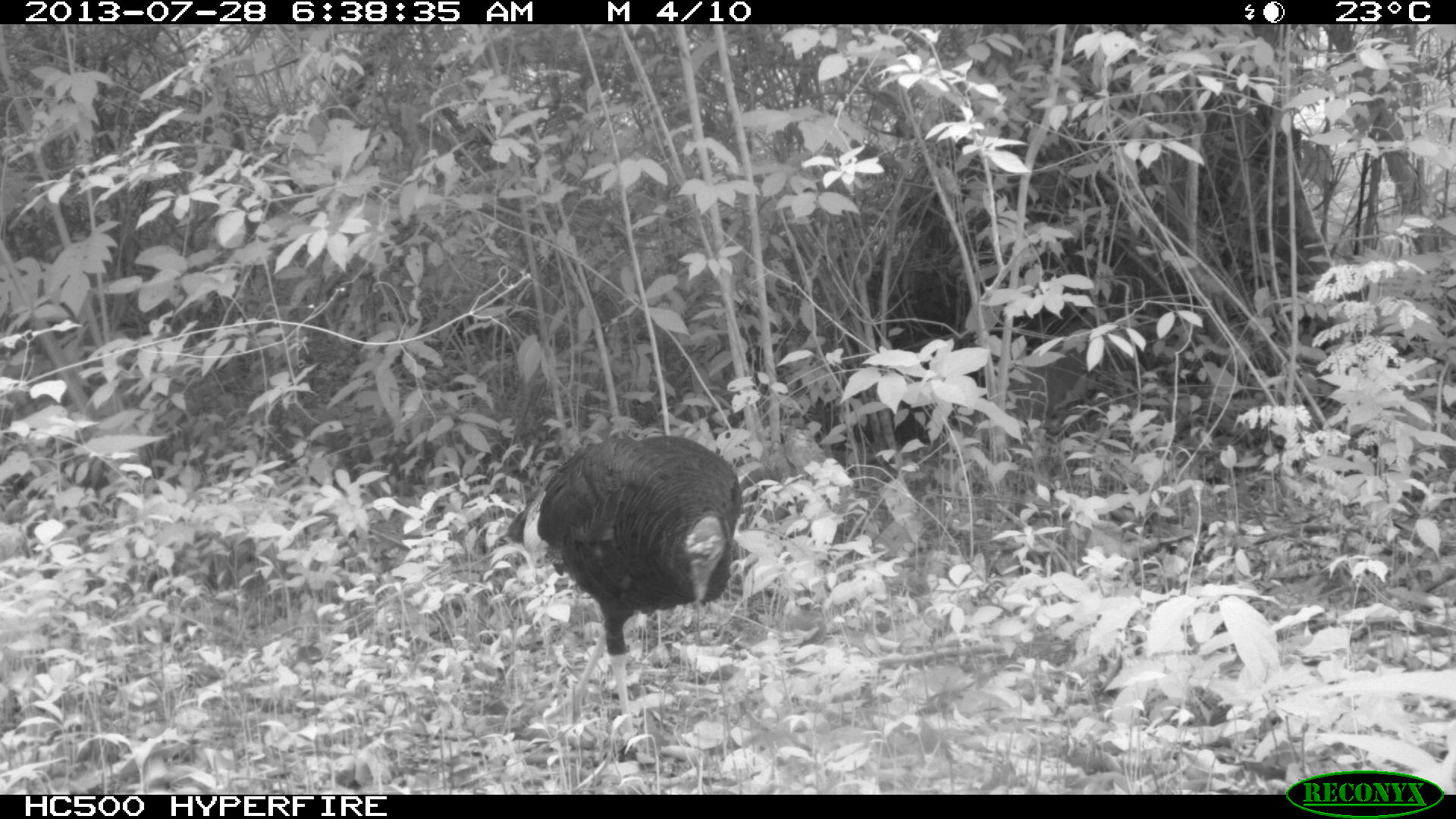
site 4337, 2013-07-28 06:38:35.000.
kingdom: Animalia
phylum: Chordata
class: Aves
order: Galliformes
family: Phasianidae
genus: Meleagris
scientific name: Meleagris ocellata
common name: ocellated turkey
Meleagris ocellata (ocellated turkey), count 1.